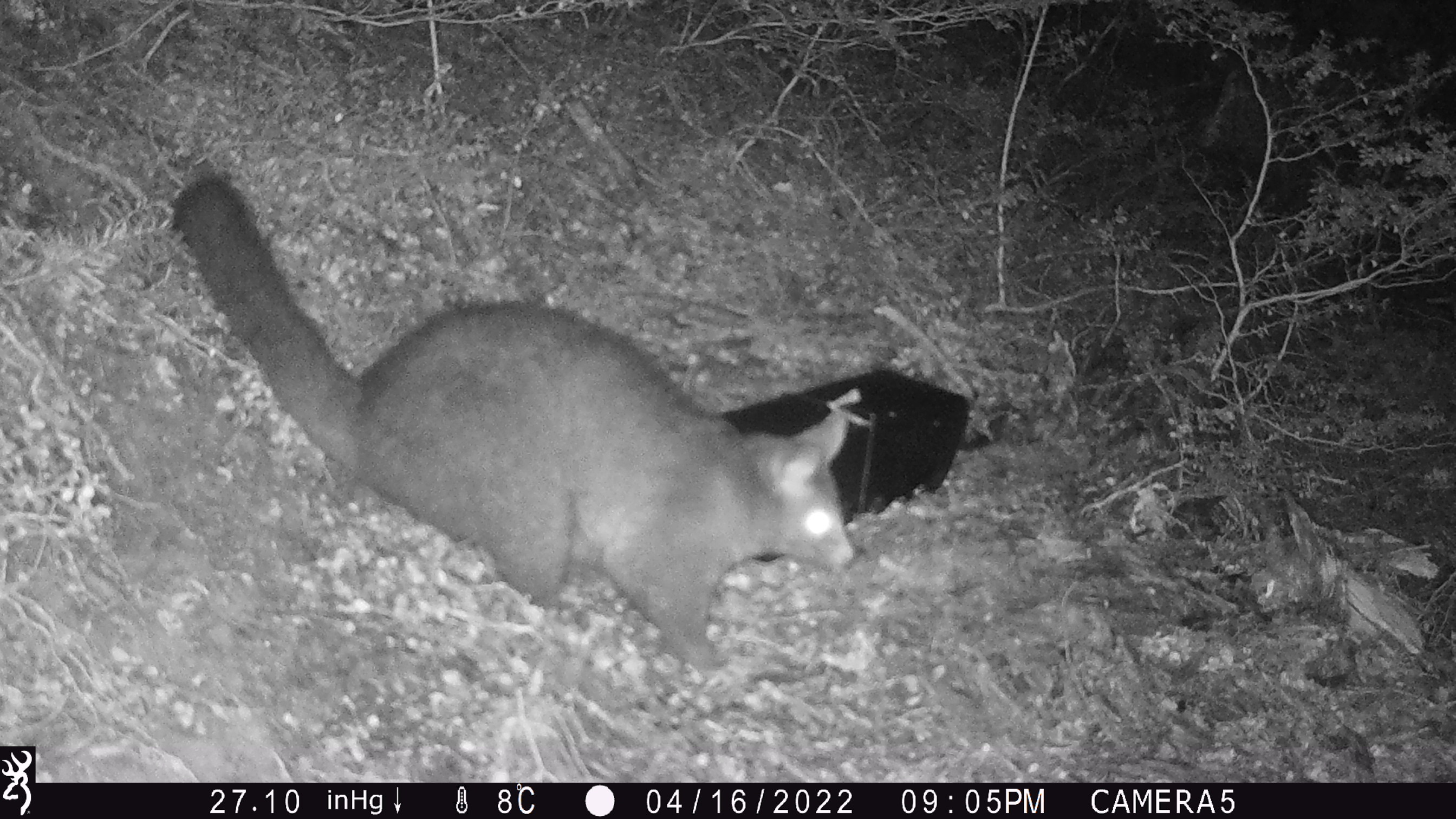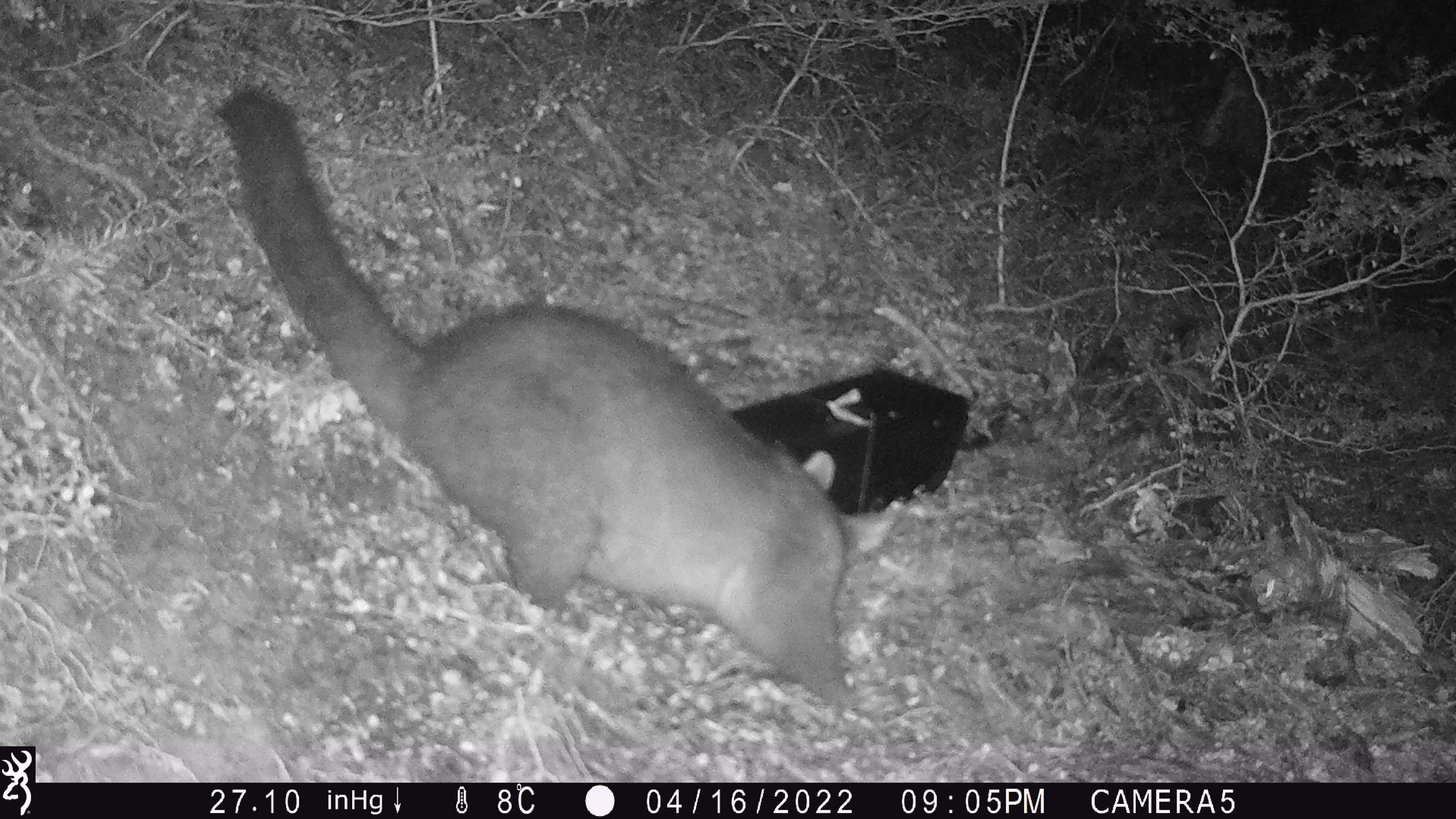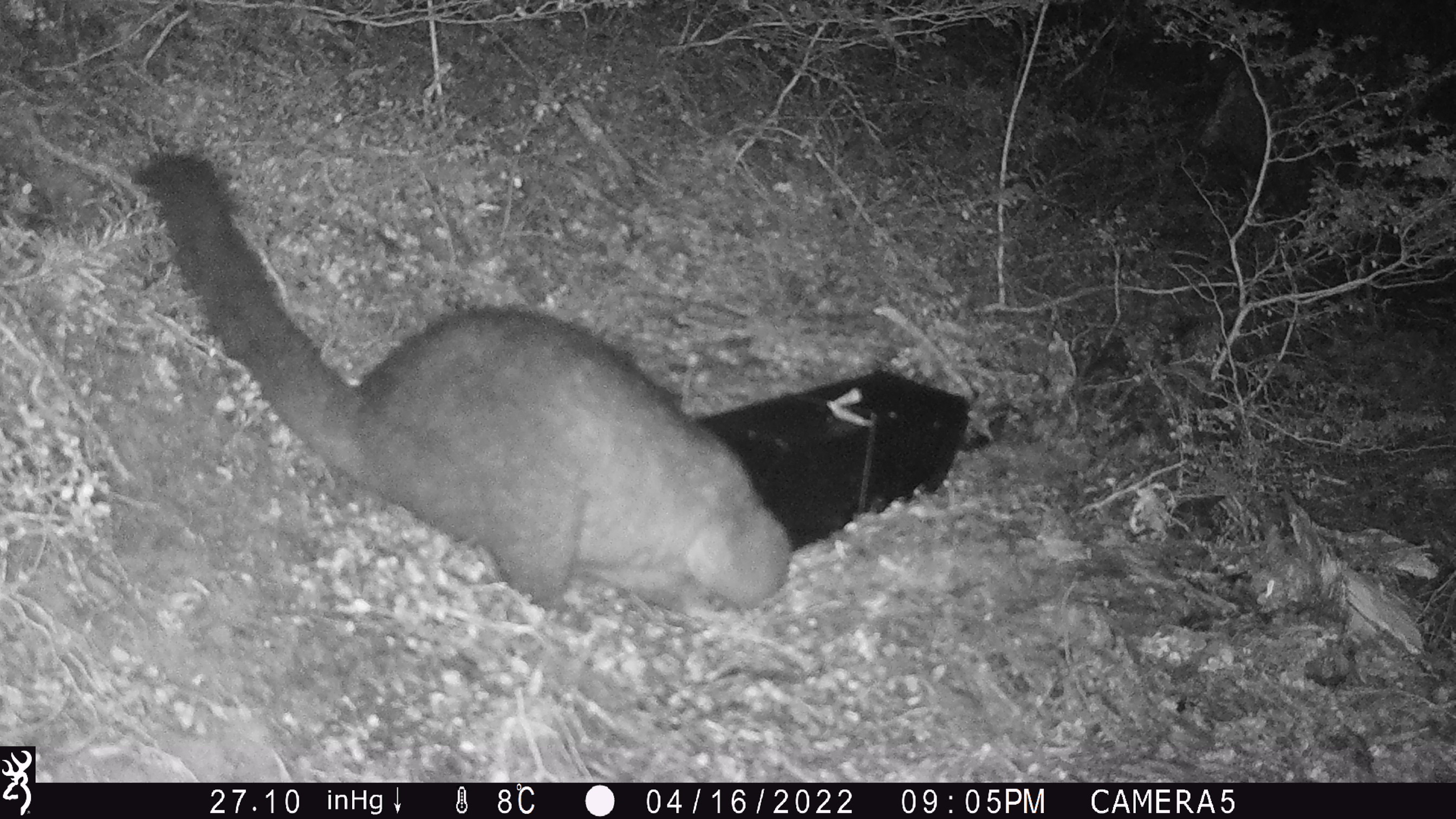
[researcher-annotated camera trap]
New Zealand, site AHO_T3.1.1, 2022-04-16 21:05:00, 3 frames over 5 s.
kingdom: Animalia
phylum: Chordata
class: Mammalia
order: Diprotodontia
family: Phalangeridae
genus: Trichosurus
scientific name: Trichosurus vulpecula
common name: common brushtail possum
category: possum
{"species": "possum (common brushtail possum) (Trichosurus vulpecula)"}